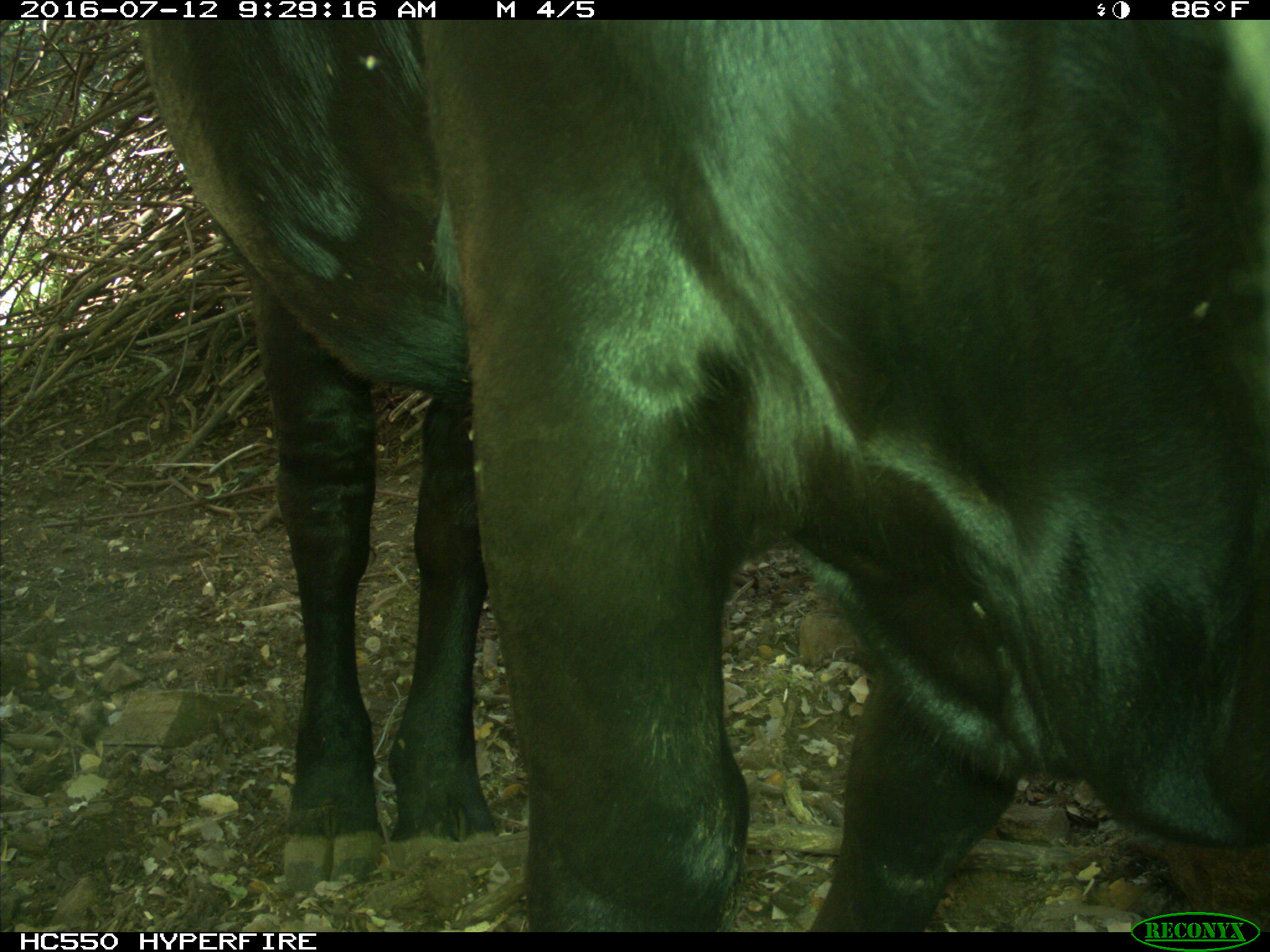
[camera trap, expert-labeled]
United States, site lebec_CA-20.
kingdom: Animalia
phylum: Chordata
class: Mammalia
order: Artiodactyla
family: Bovidae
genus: Bos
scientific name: Bos taurus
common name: domestic cow